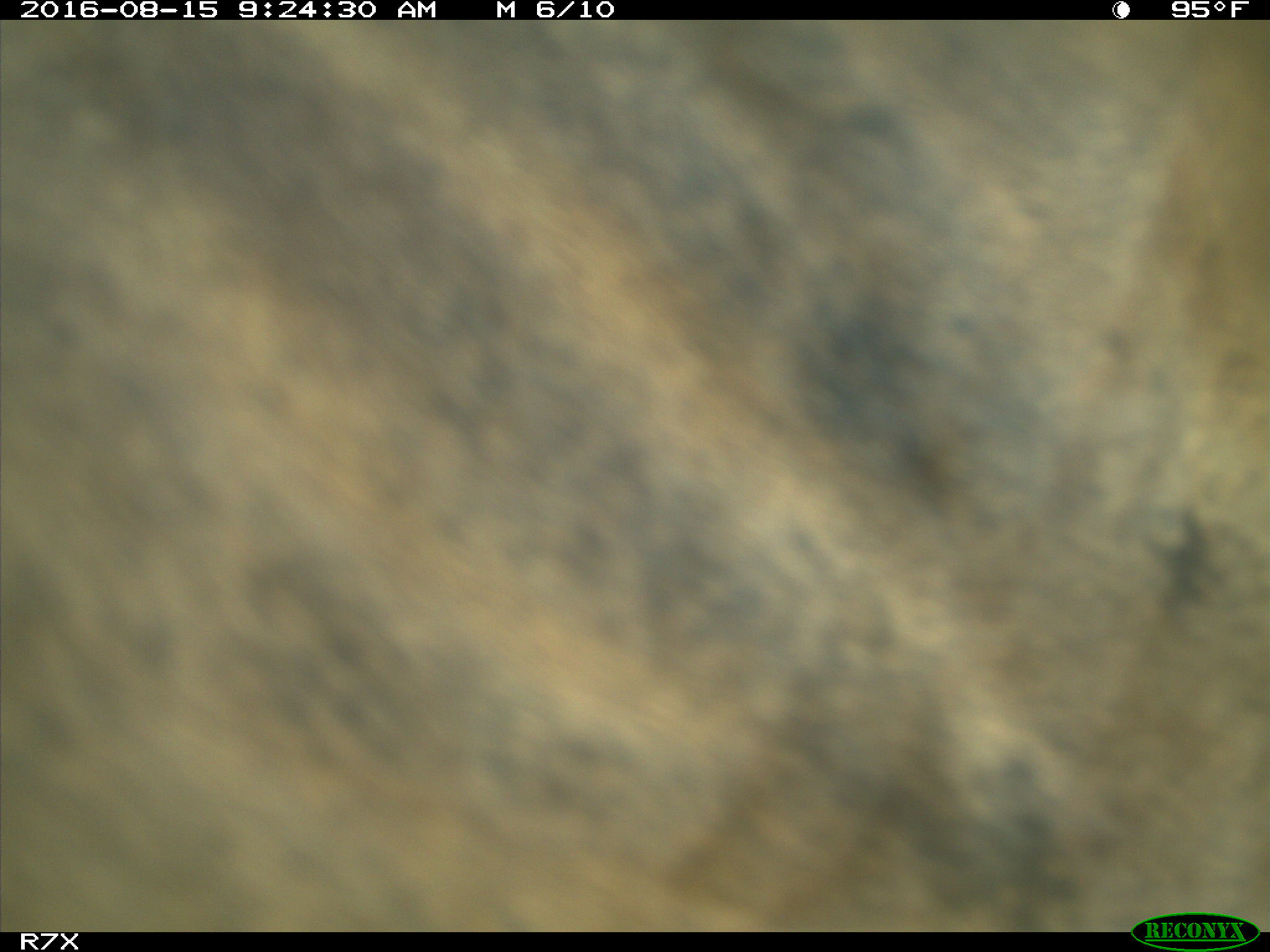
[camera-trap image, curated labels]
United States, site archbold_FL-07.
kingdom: Animalia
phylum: Chordata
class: Mammalia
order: Artiodactyla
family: Bovidae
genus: Bos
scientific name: Bos taurus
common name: domestic cow